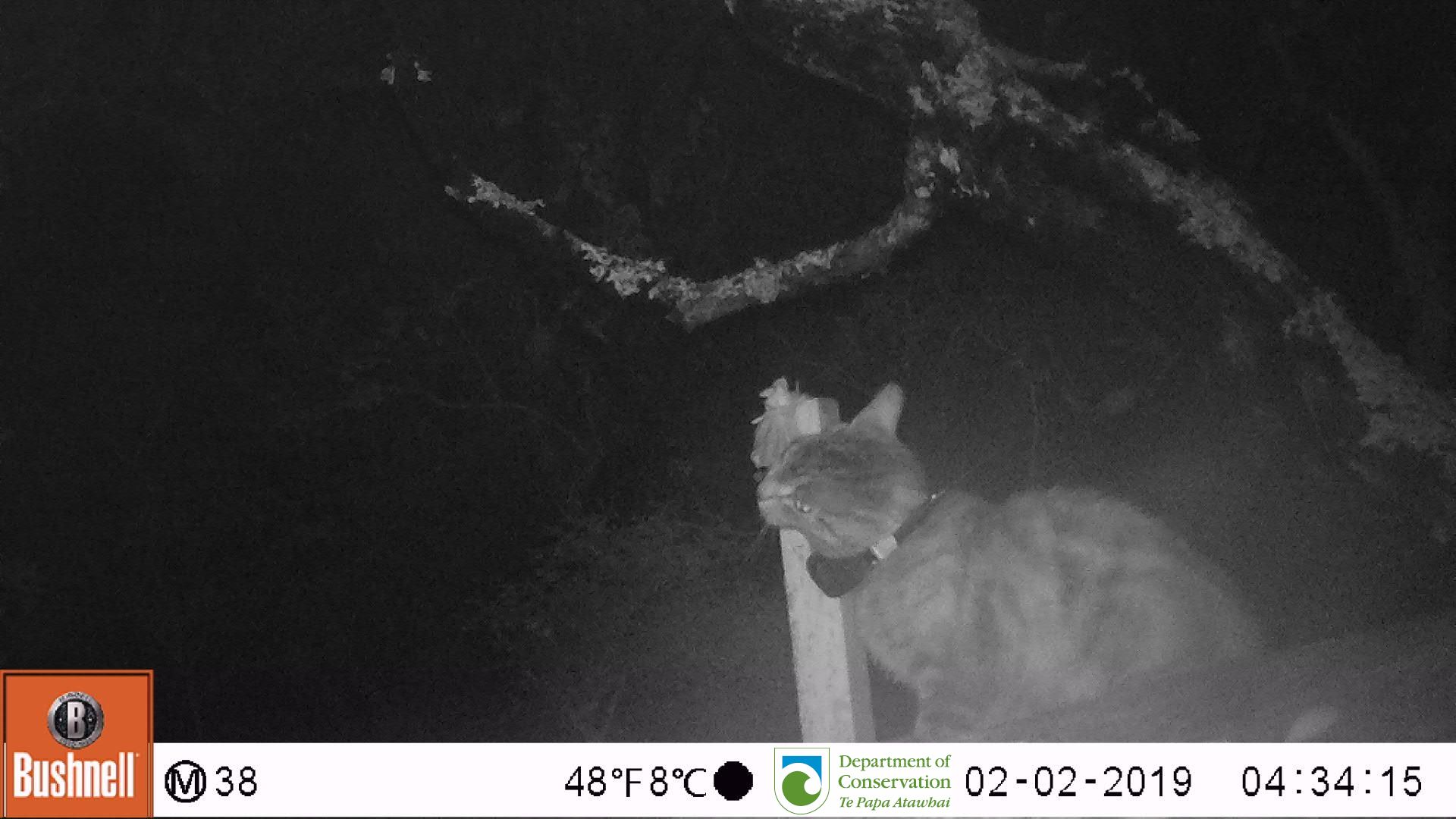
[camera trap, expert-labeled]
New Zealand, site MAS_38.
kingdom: Animalia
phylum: Chordata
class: Mammalia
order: Carnivora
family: Felidae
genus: Felis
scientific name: Felis catus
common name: domestic cat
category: cat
Cat (domestic cat) (Felis catus).